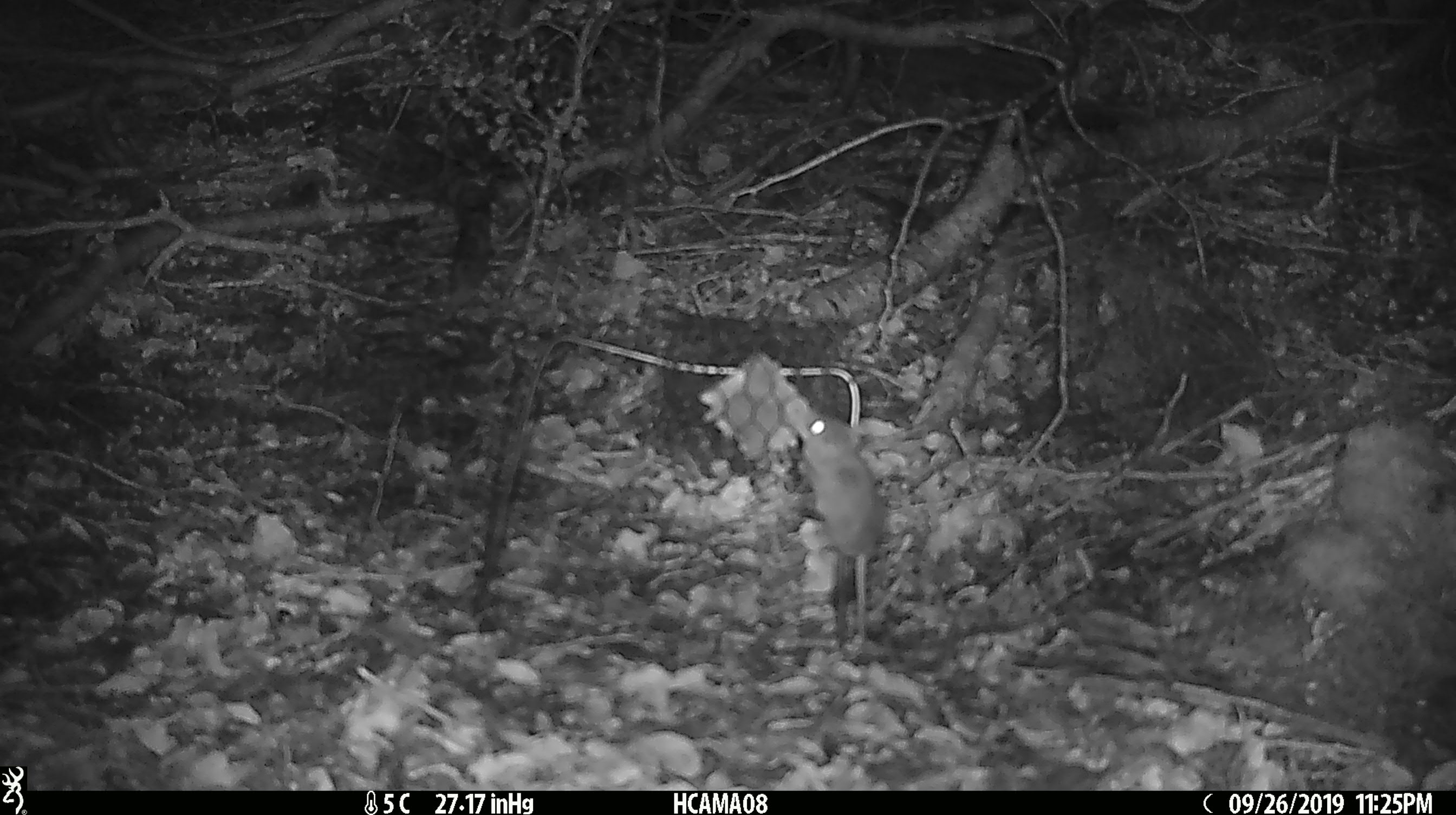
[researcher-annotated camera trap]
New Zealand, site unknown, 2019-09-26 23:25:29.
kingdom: Animalia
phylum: Chordata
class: Mammalia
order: Rodentia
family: Muridae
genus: Mus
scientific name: Mus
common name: mouse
Mouse (Mus).